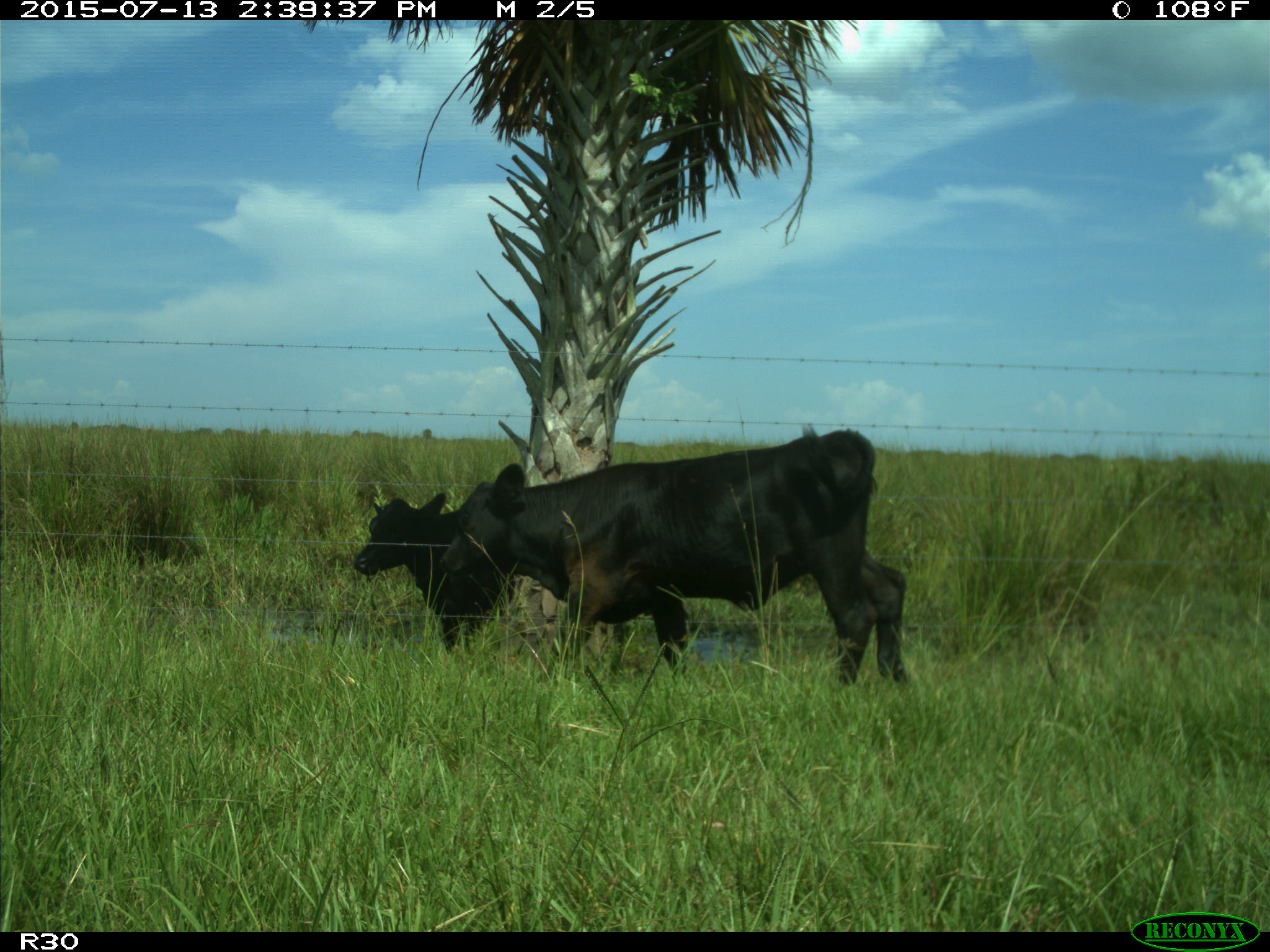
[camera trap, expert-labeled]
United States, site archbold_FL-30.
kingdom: Animalia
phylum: Chordata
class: Mammalia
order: Artiodactyla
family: Bovidae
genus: Bos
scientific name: Bos taurus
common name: domestic cow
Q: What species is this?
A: Bos taurus (domestic cow).